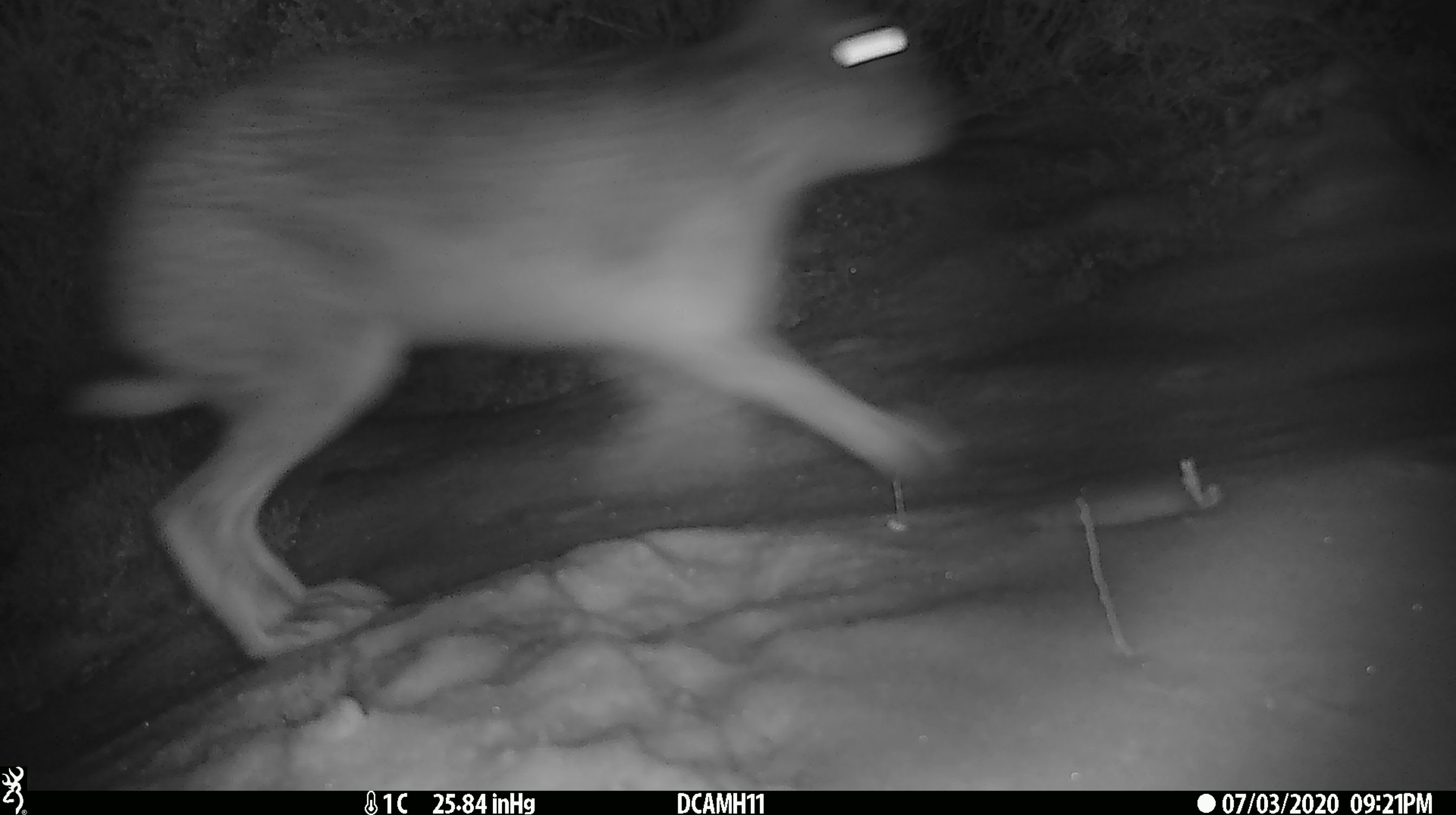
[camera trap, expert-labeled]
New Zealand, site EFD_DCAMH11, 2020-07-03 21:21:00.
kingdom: Animalia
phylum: Chordata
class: Mammalia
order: Lagomorpha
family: Leporidae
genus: Lepus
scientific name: Lepus europaeus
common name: brown hare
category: hare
Hare (brown hare) (Lepus europaeus).